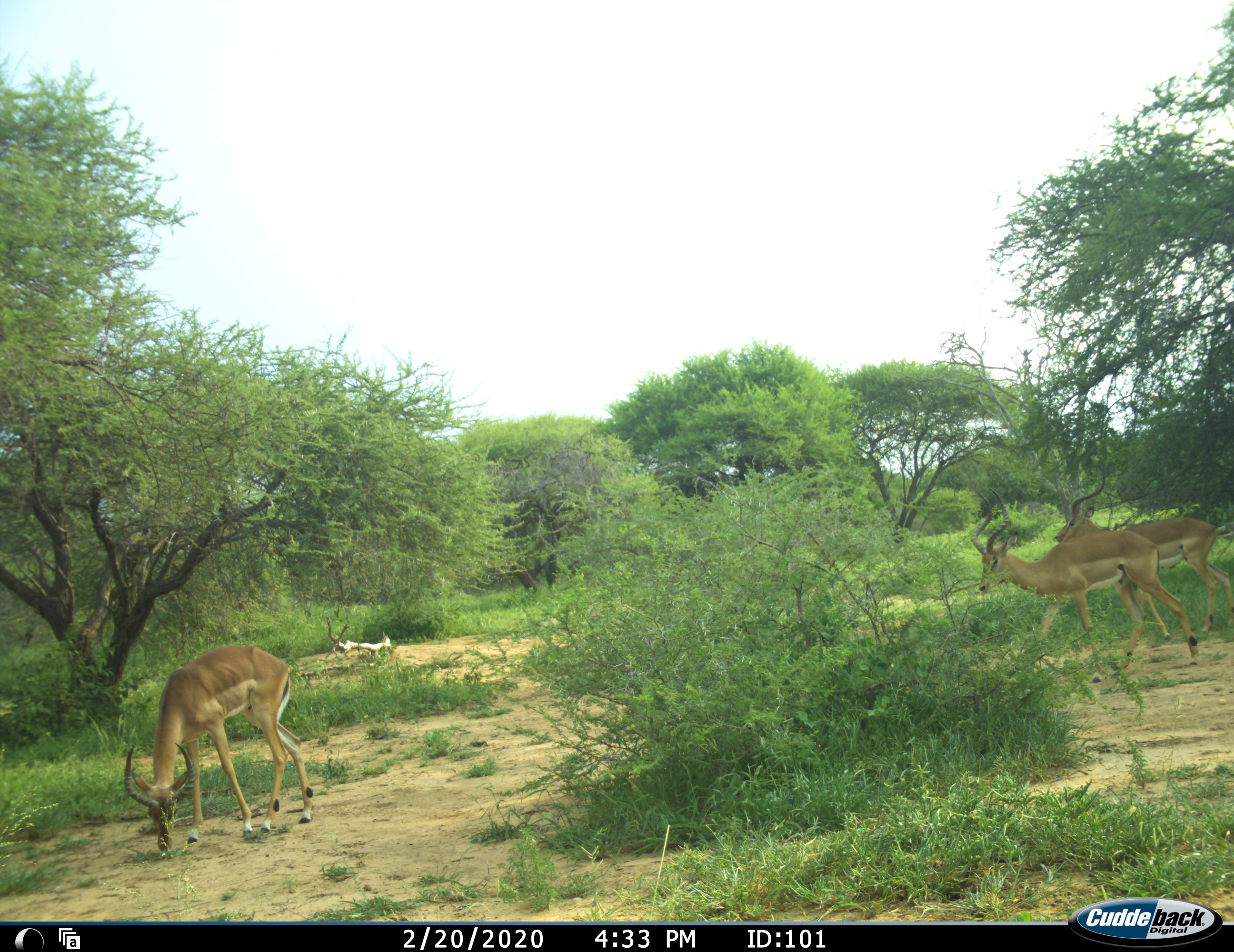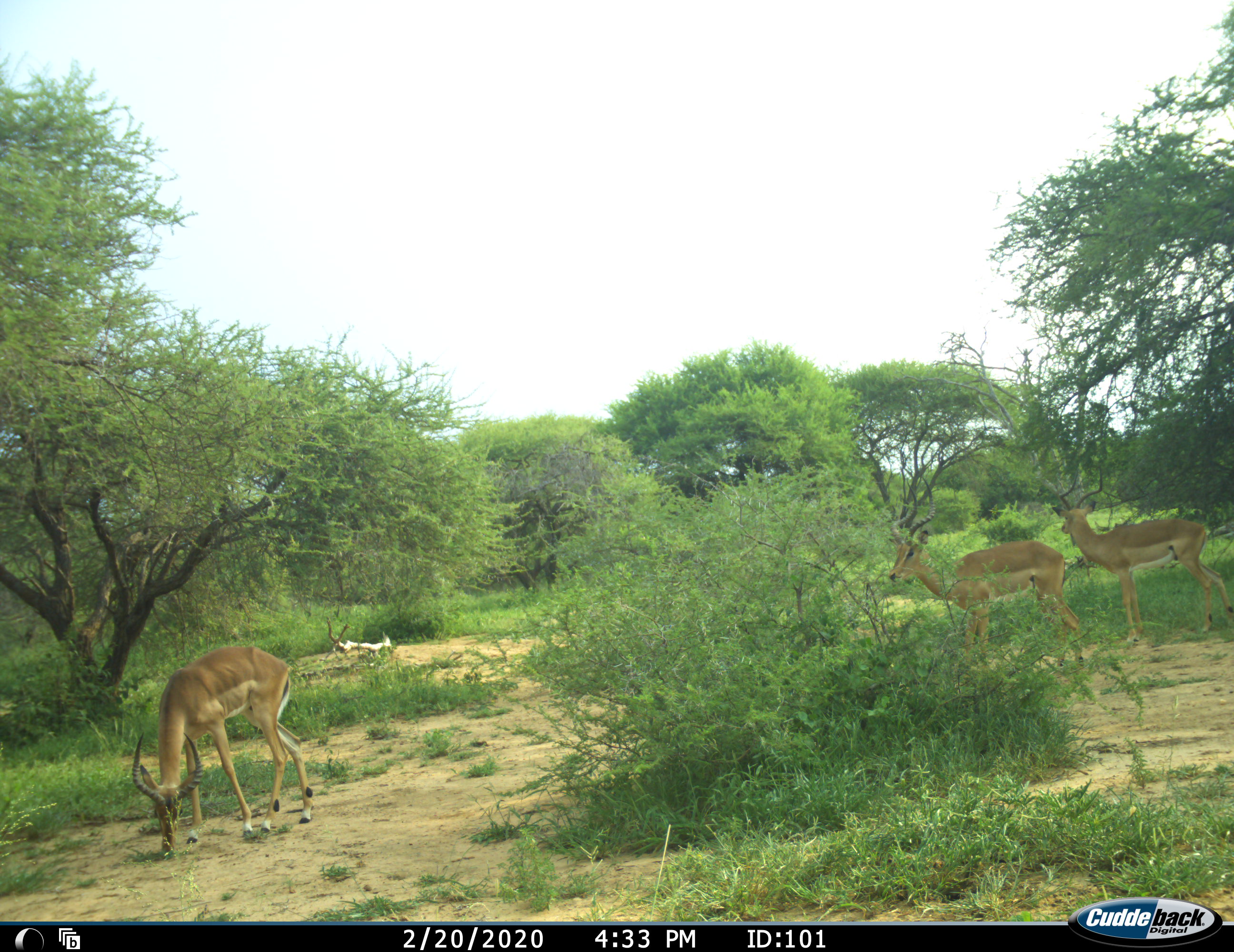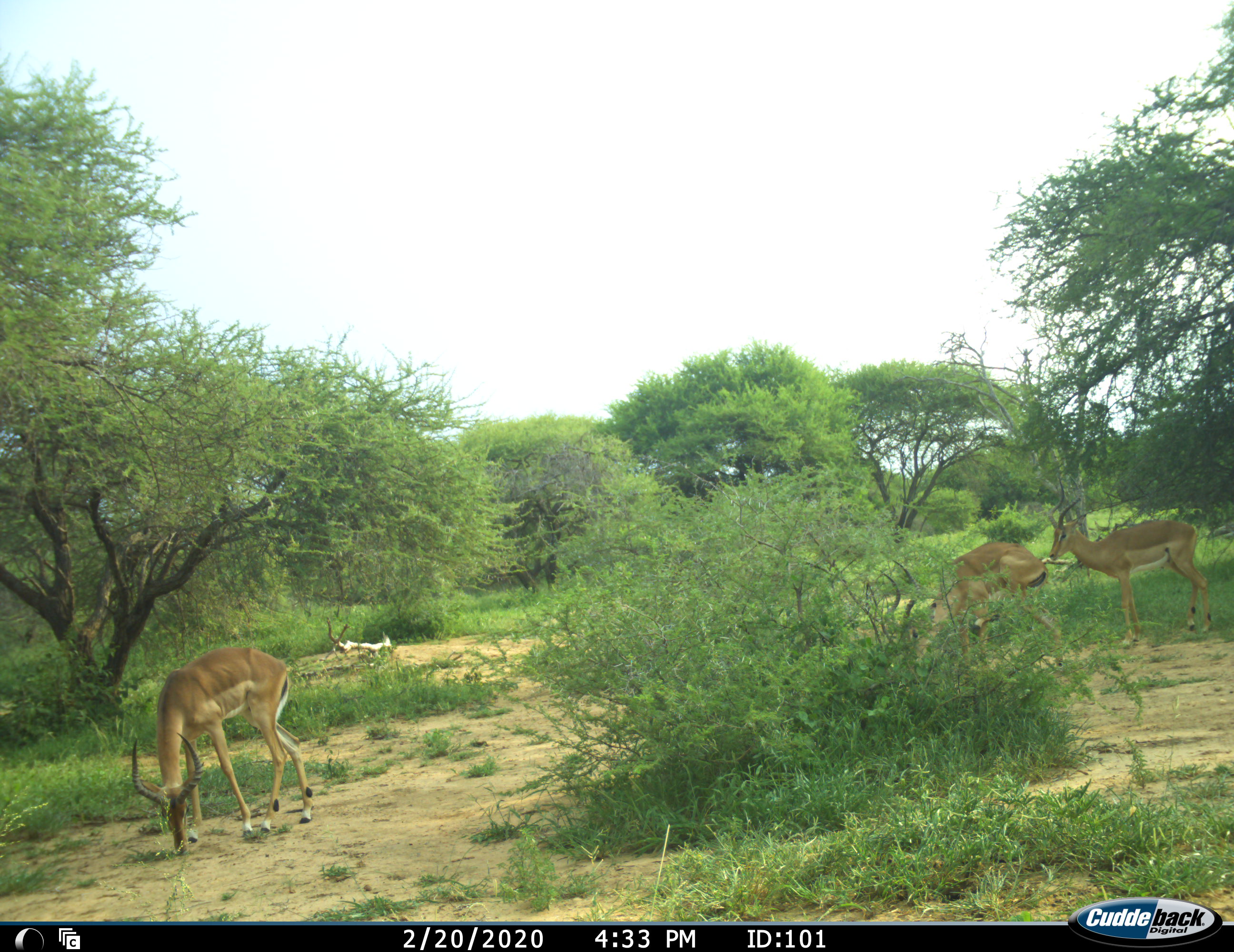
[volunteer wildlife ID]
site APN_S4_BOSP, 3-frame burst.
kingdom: Animalia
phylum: Chordata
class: Mammalia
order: Artiodactyla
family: Bovidae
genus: Aepyceros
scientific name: Aepyceros melampus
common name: impala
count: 3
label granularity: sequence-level